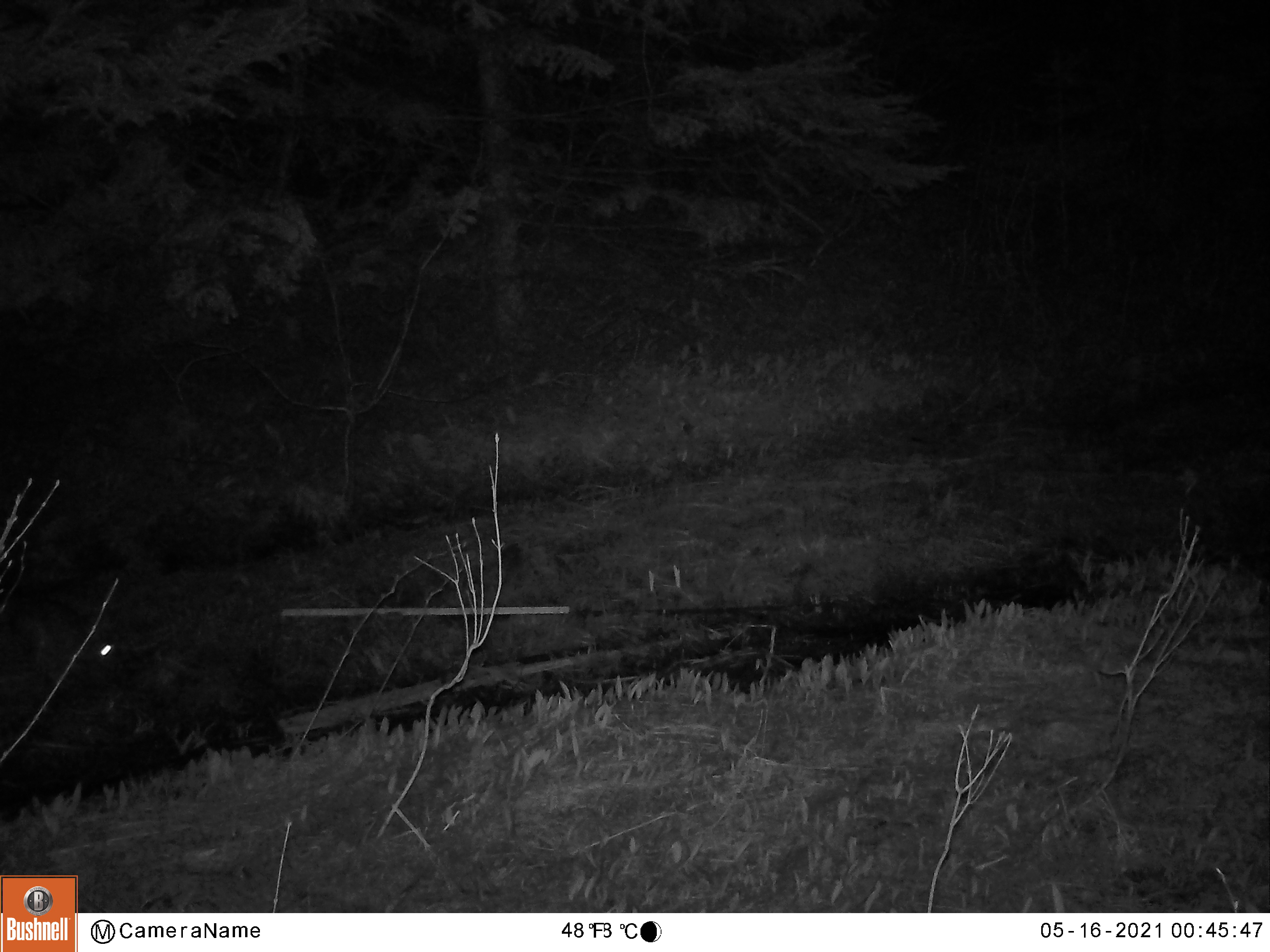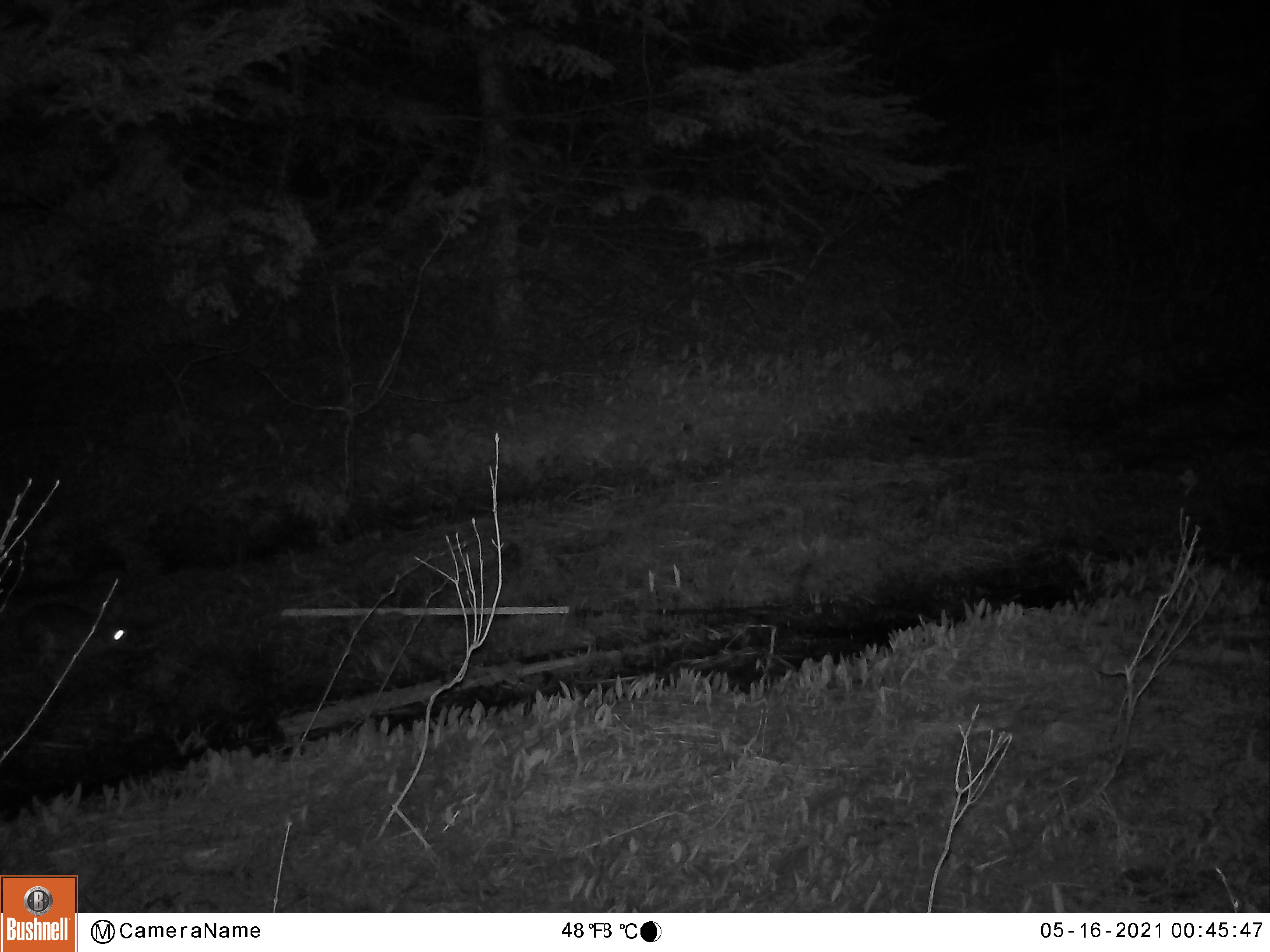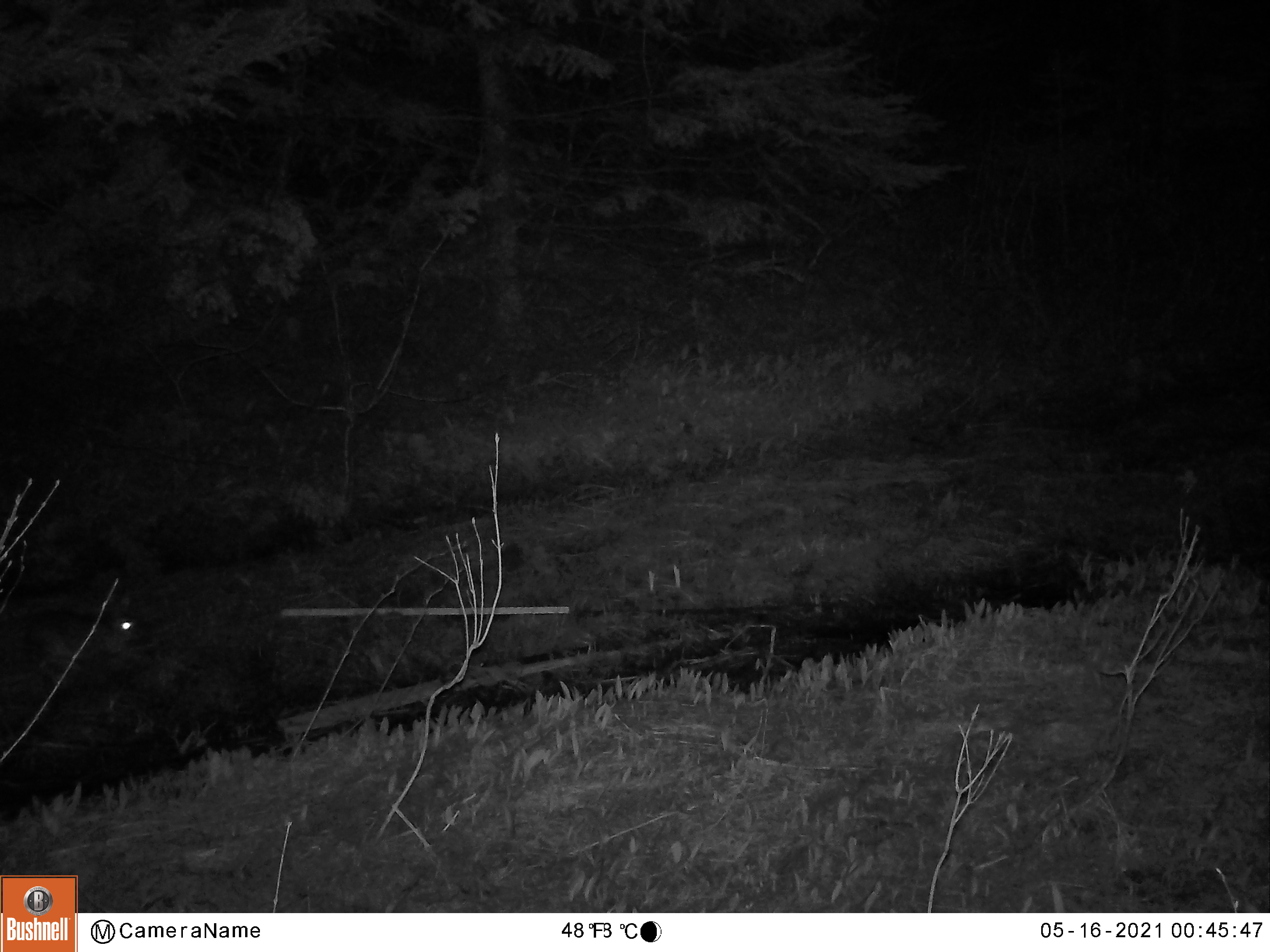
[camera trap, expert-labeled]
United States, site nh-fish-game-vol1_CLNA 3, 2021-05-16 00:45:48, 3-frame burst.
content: unidentified animal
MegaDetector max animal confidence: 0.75